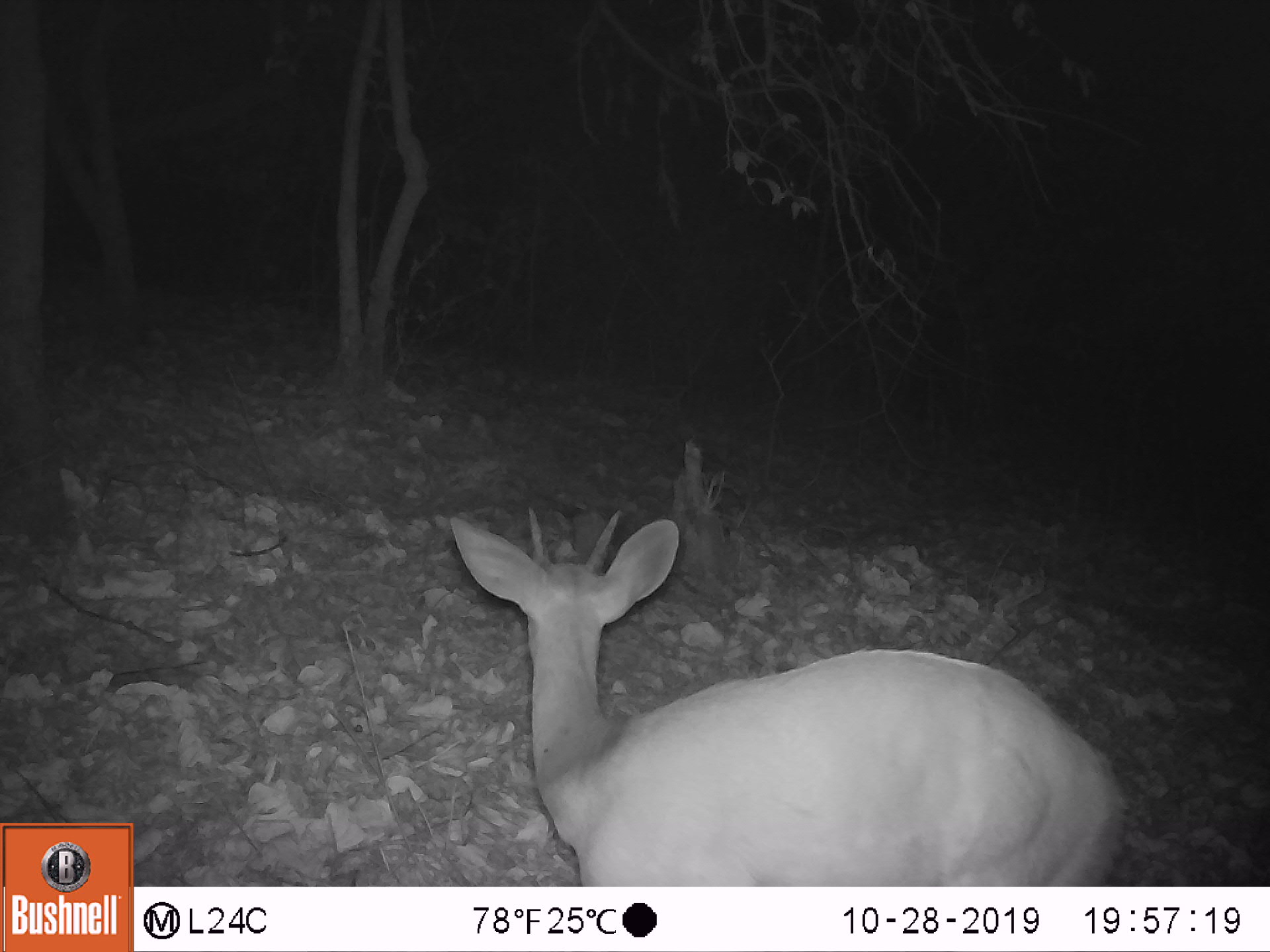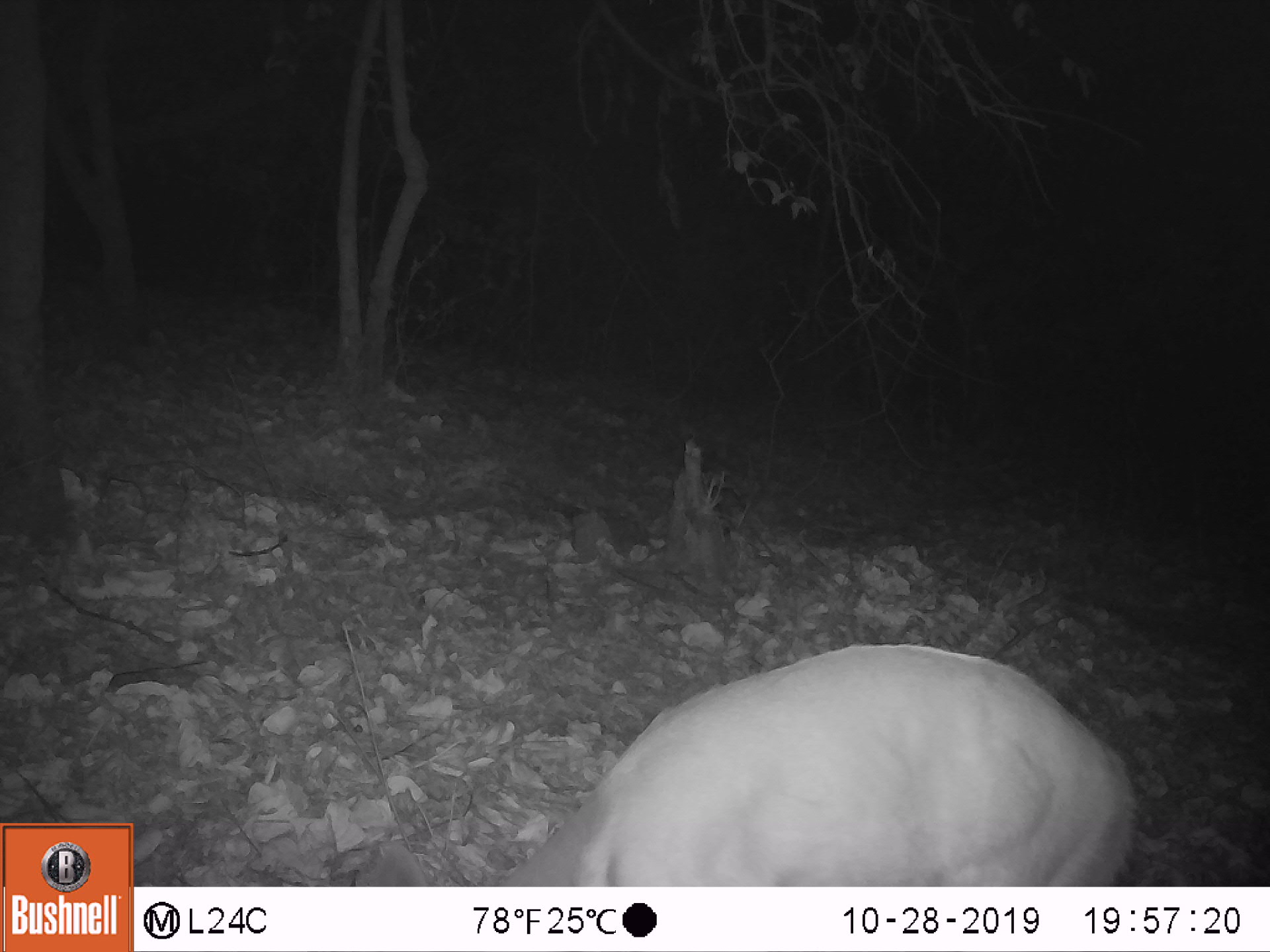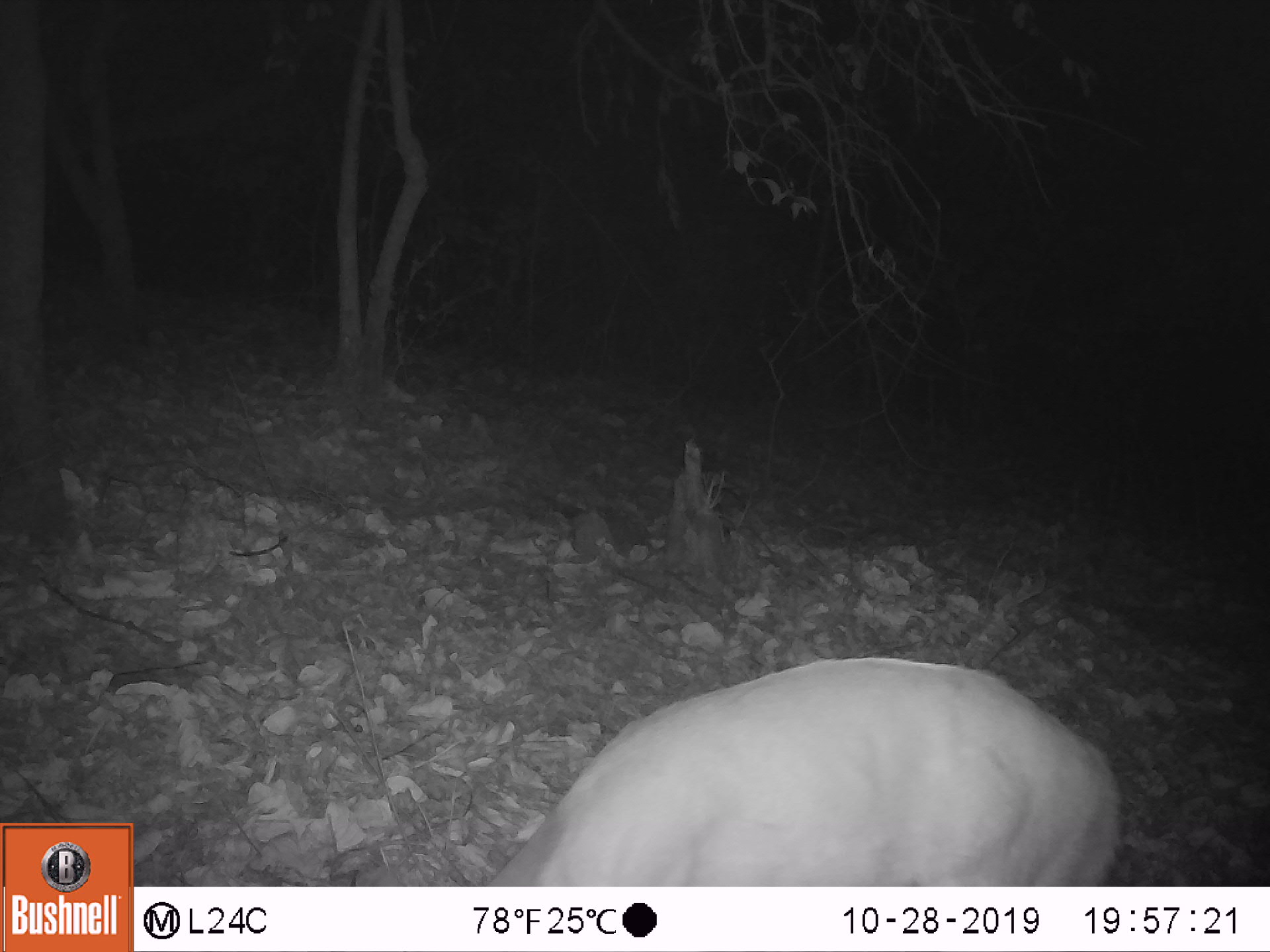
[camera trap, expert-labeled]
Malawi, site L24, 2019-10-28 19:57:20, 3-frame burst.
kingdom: Animalia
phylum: Chordata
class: Mammalia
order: Artiodactyla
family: Bovidae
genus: Tragelaphus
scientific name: Tragelaphus sylvaticus sylvaticus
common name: cape bushbuck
Cape bushbuck (Tragelaphus sylvaticus sylvaticus), count 1.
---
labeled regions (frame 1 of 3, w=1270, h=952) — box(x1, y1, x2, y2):
cape bushbuck: box(441, 507, 1132, 886)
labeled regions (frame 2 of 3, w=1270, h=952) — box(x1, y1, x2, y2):
cape bushbuck: box(338, 631, 1132, 878)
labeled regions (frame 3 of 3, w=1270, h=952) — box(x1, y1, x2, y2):
cape bushbuck: box(470, 645, 1130, 885)